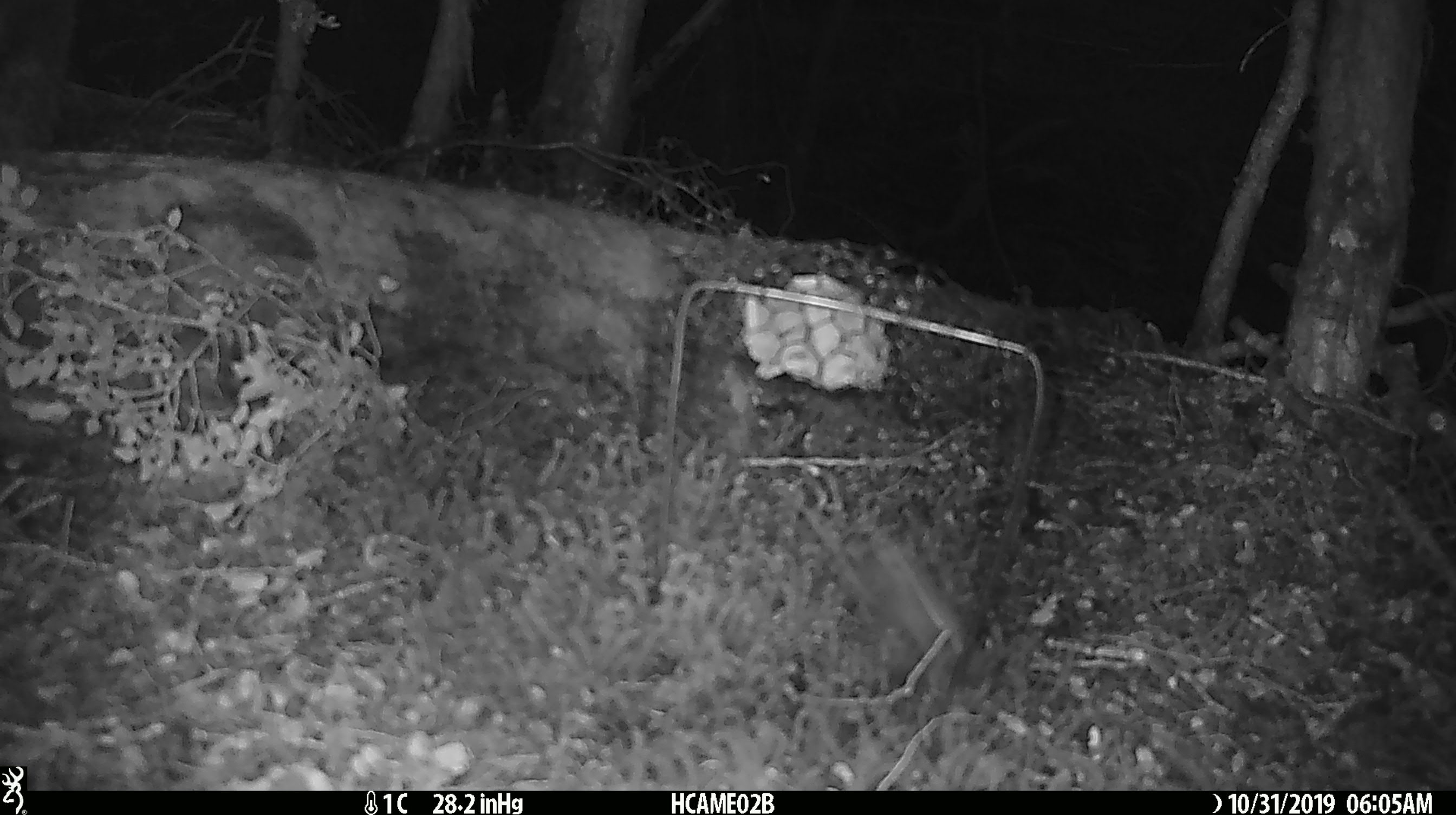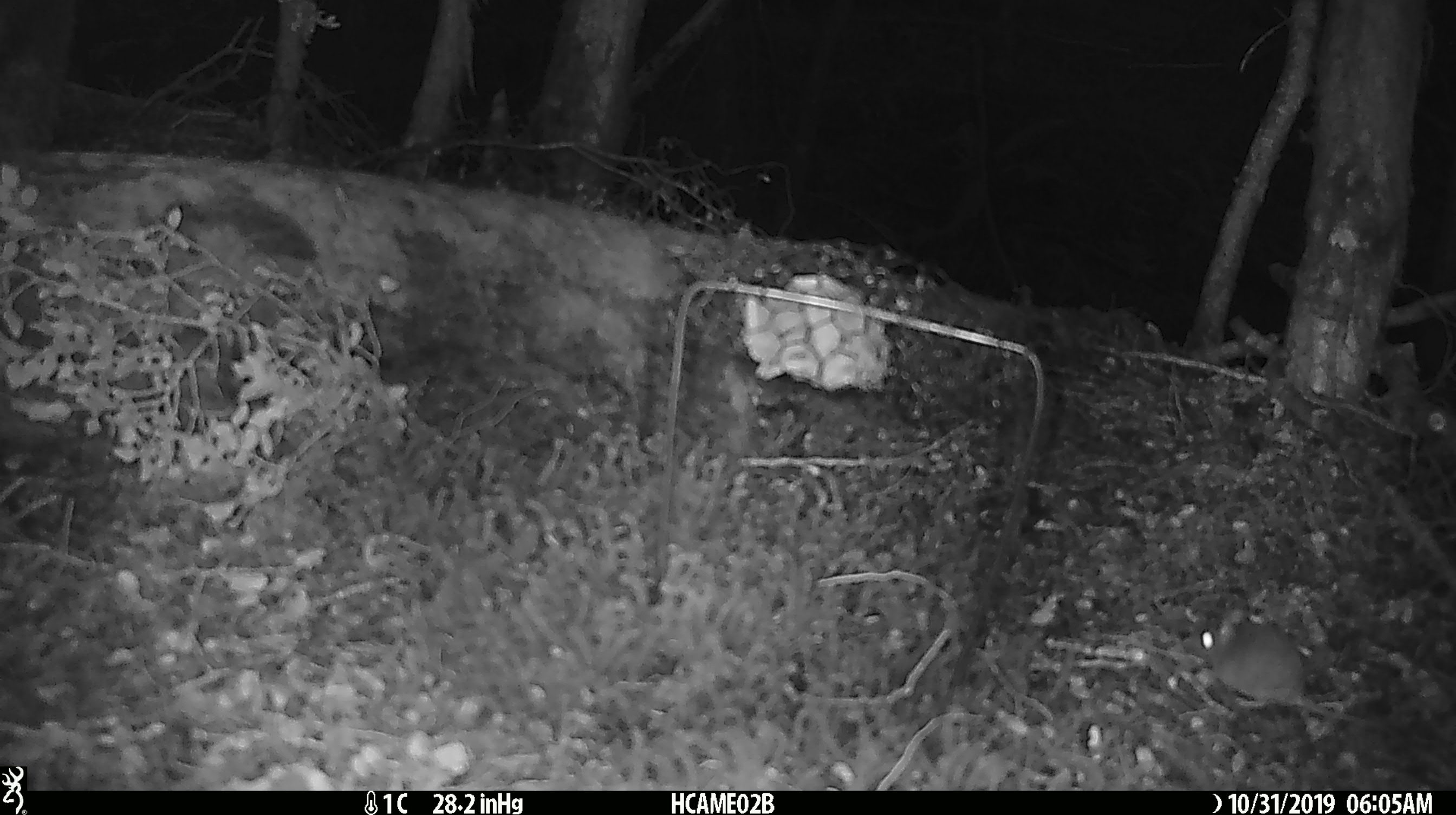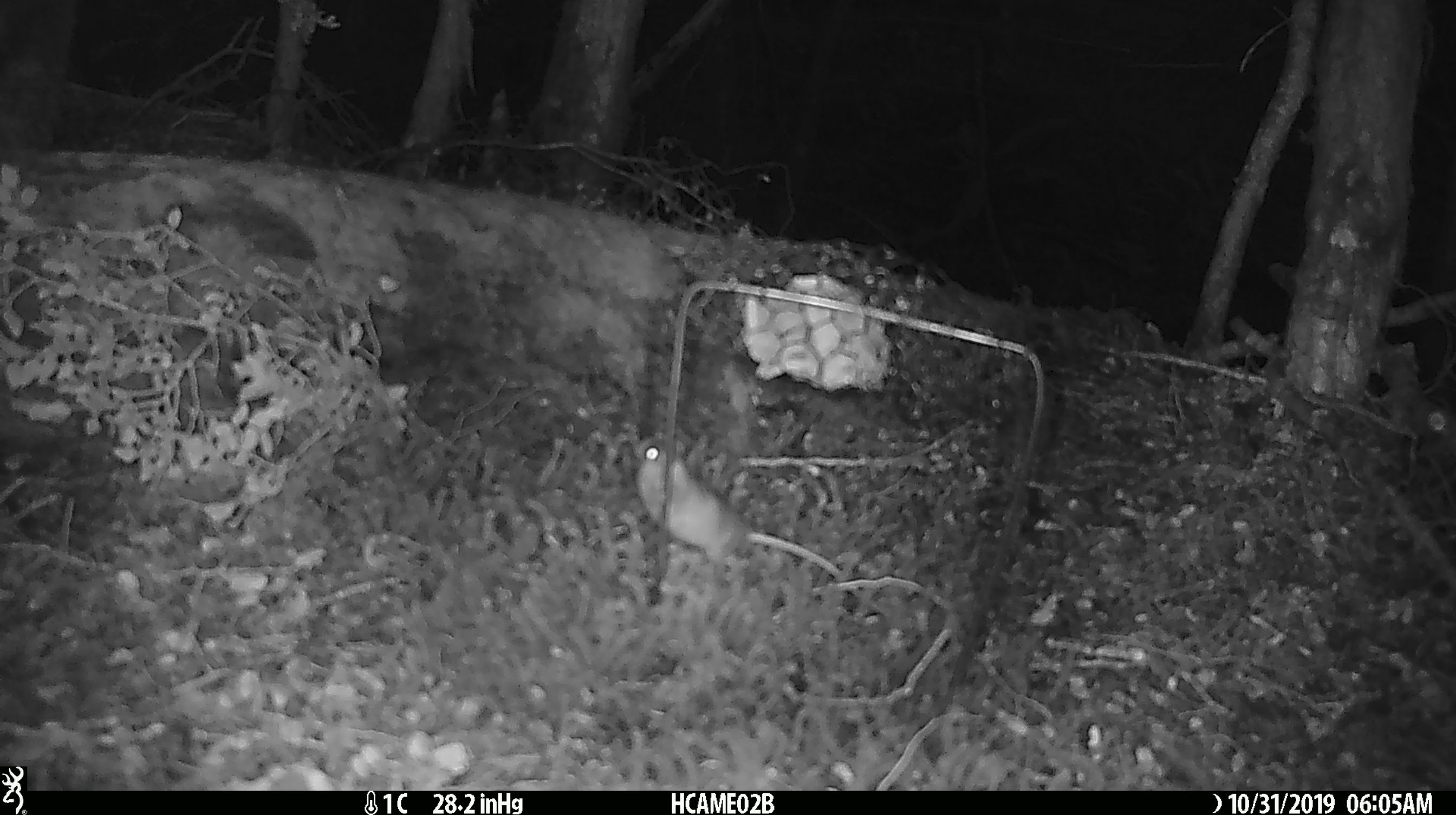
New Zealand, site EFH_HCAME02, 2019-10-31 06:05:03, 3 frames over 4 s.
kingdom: Animalia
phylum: Chordata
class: Mammalia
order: Rodentia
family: Muridae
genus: Mus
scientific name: Mus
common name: mouse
Mouse (Mus).